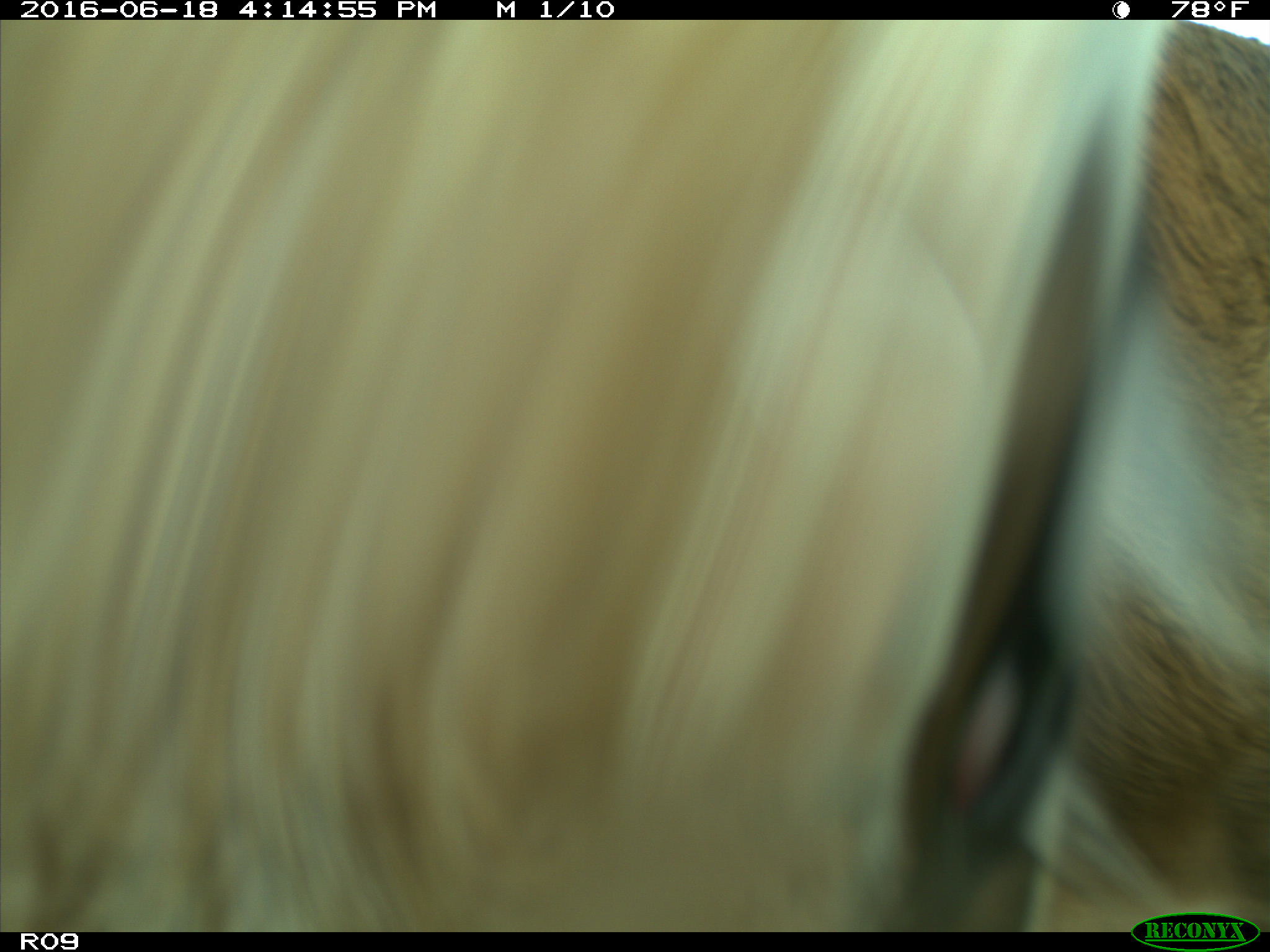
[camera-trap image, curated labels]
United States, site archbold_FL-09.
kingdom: Animalia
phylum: Chordata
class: Mammalia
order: Artiodactyla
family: Bovidae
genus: Bos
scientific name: Bos taurus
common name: domestic cow